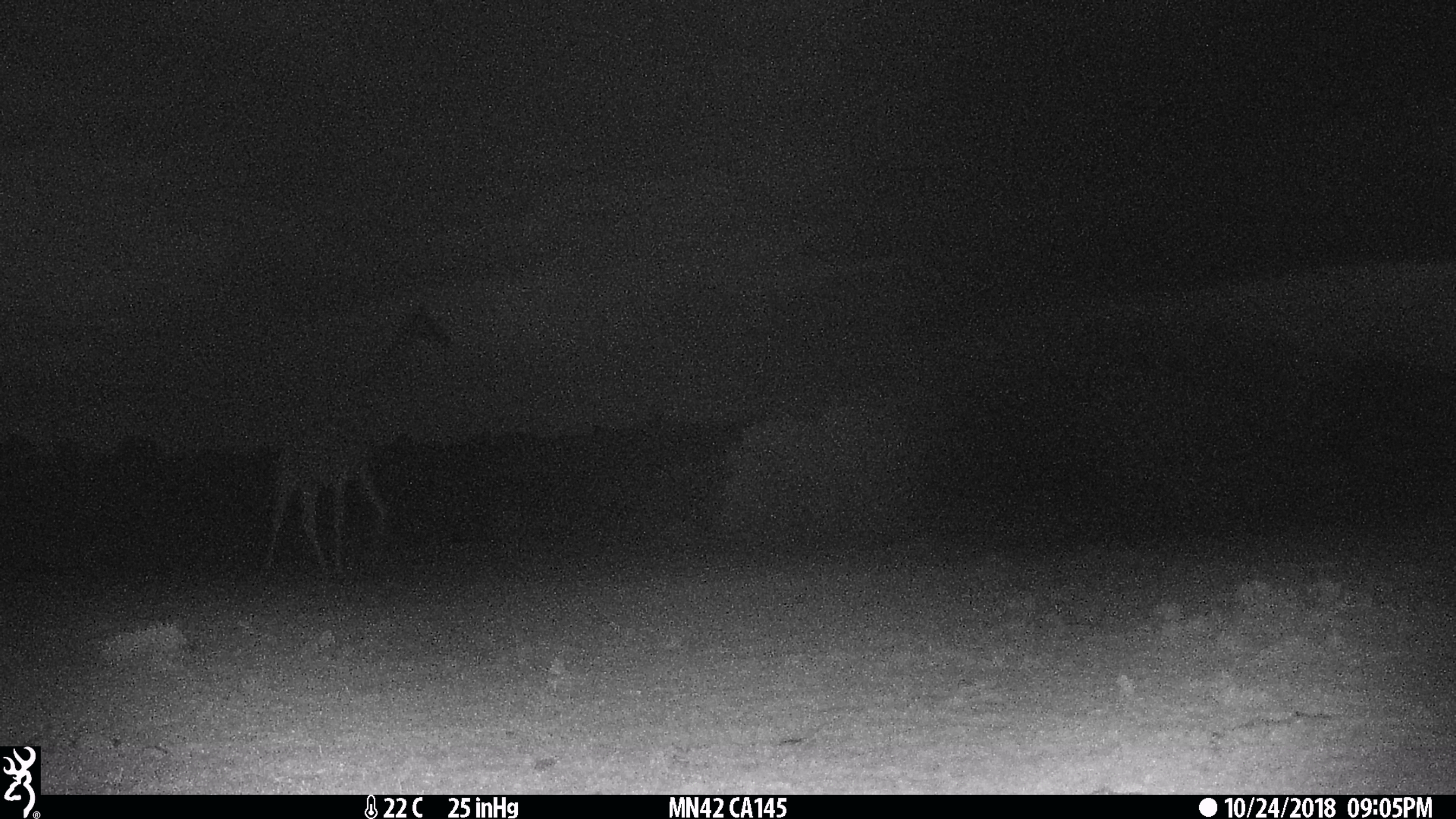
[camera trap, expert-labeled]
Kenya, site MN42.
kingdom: Animalia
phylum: Chordata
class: Mammalia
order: Artiodactyla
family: Giraffidae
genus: Giraffa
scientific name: Giraffa camelopardalis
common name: northern giraffe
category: giraffe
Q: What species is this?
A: Giraffe (northern giraffe) (Giraffa camelopardalis).